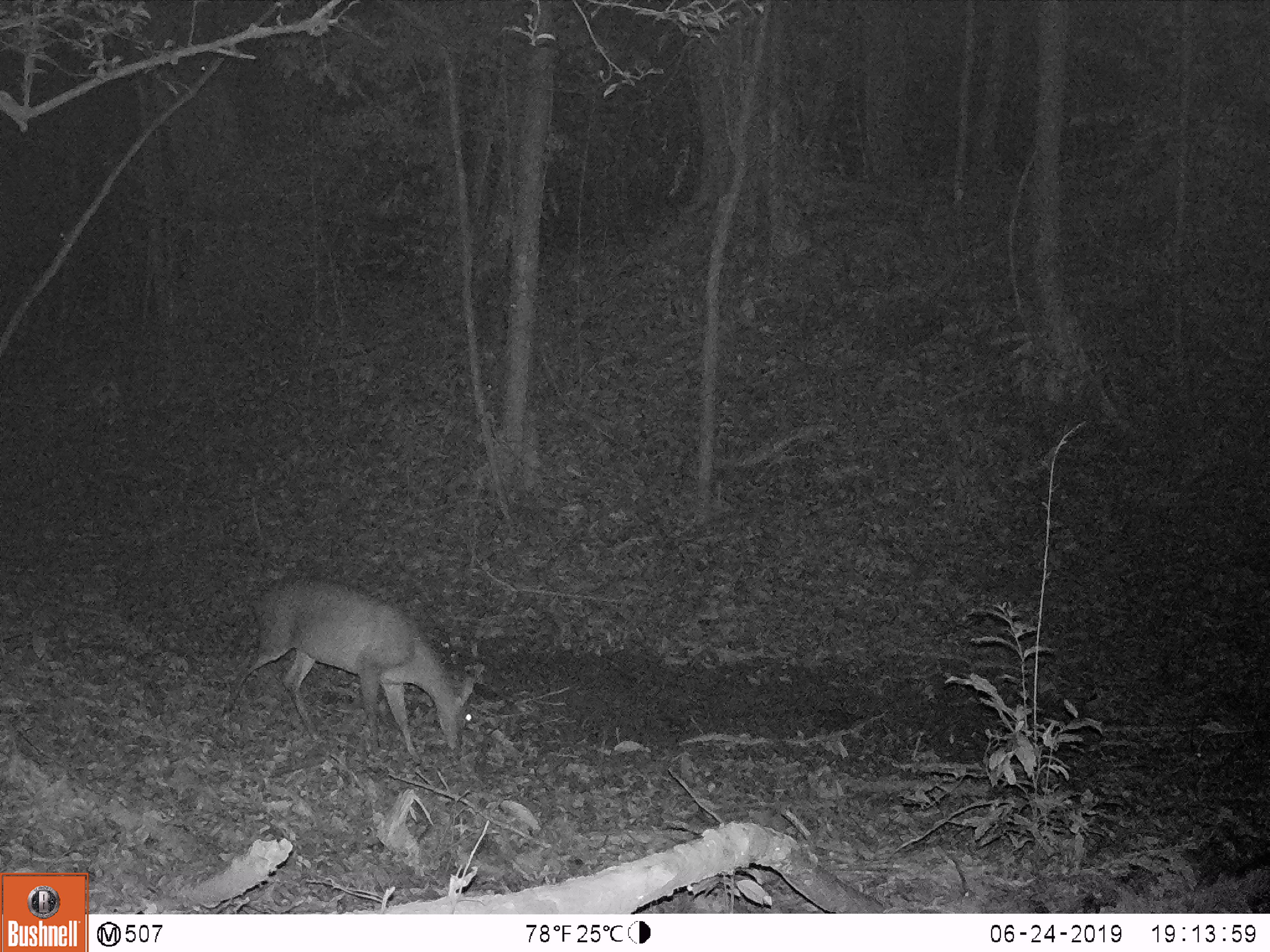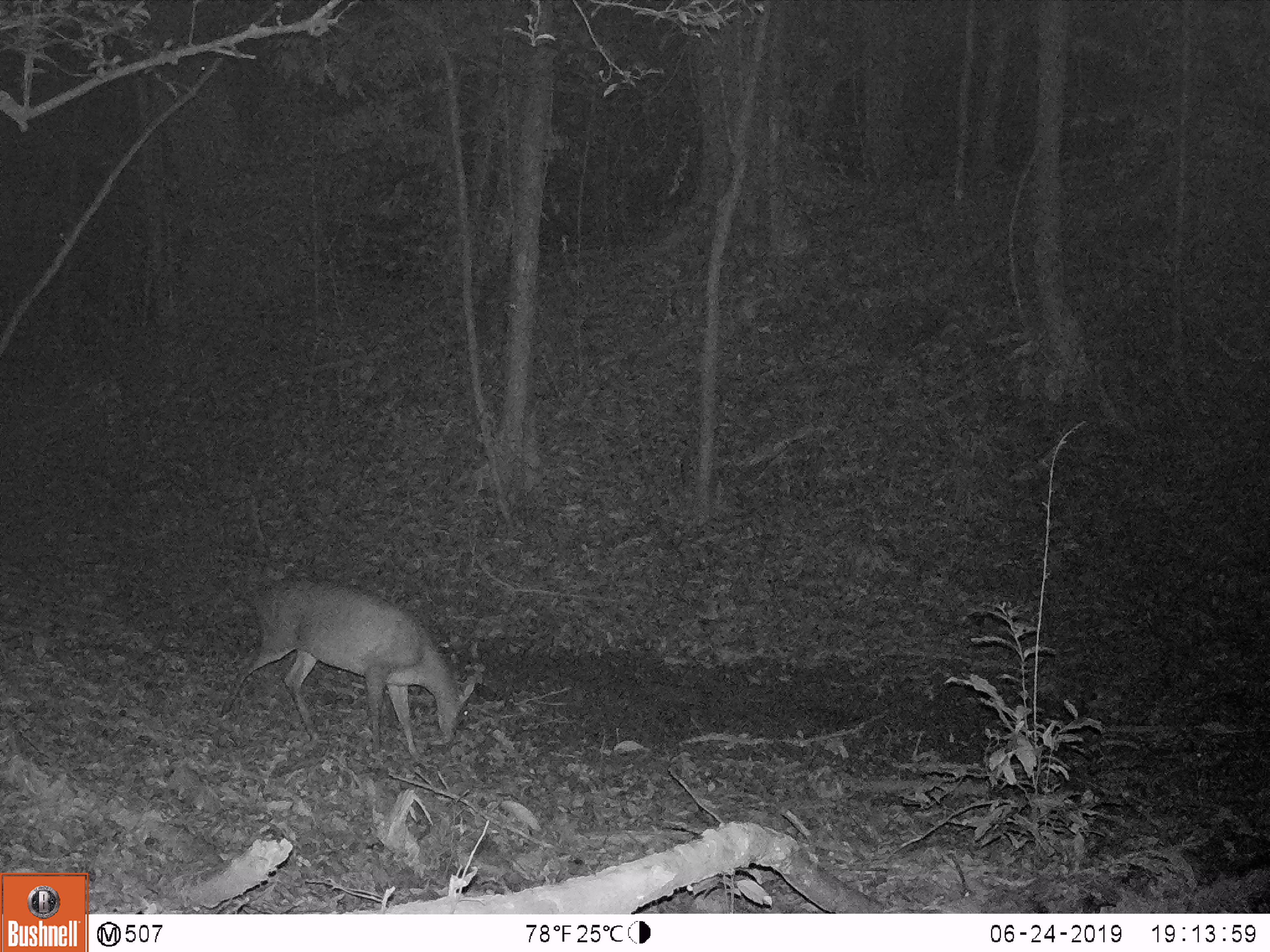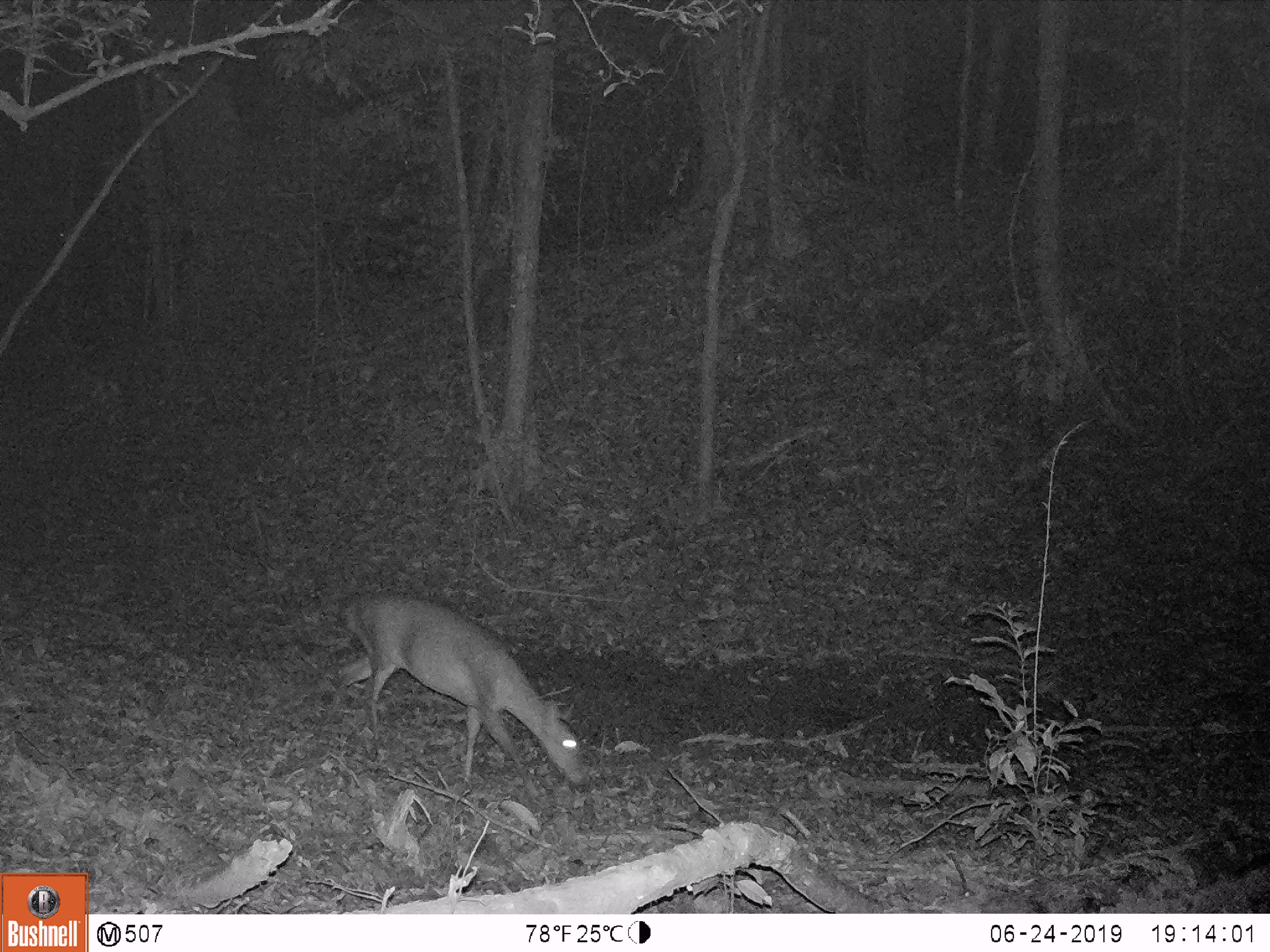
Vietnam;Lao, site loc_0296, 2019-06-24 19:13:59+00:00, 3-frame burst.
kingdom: Animalia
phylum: Chordata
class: Mammalia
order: Artiodactyla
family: Cervidae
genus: Muntiacus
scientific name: Muntiacus vuquangensis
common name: large-antlered muntjac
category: large antlered muntjac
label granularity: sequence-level